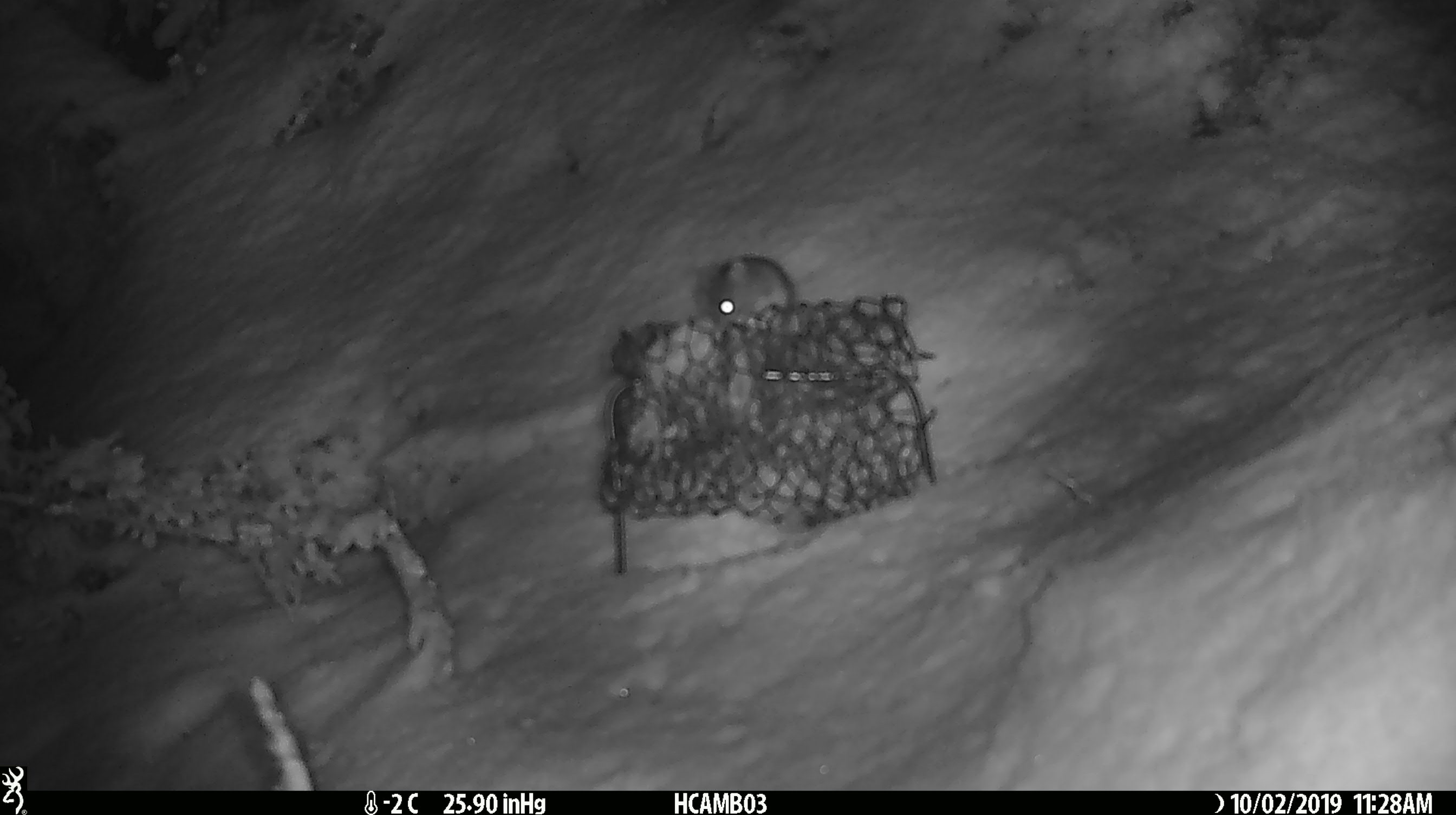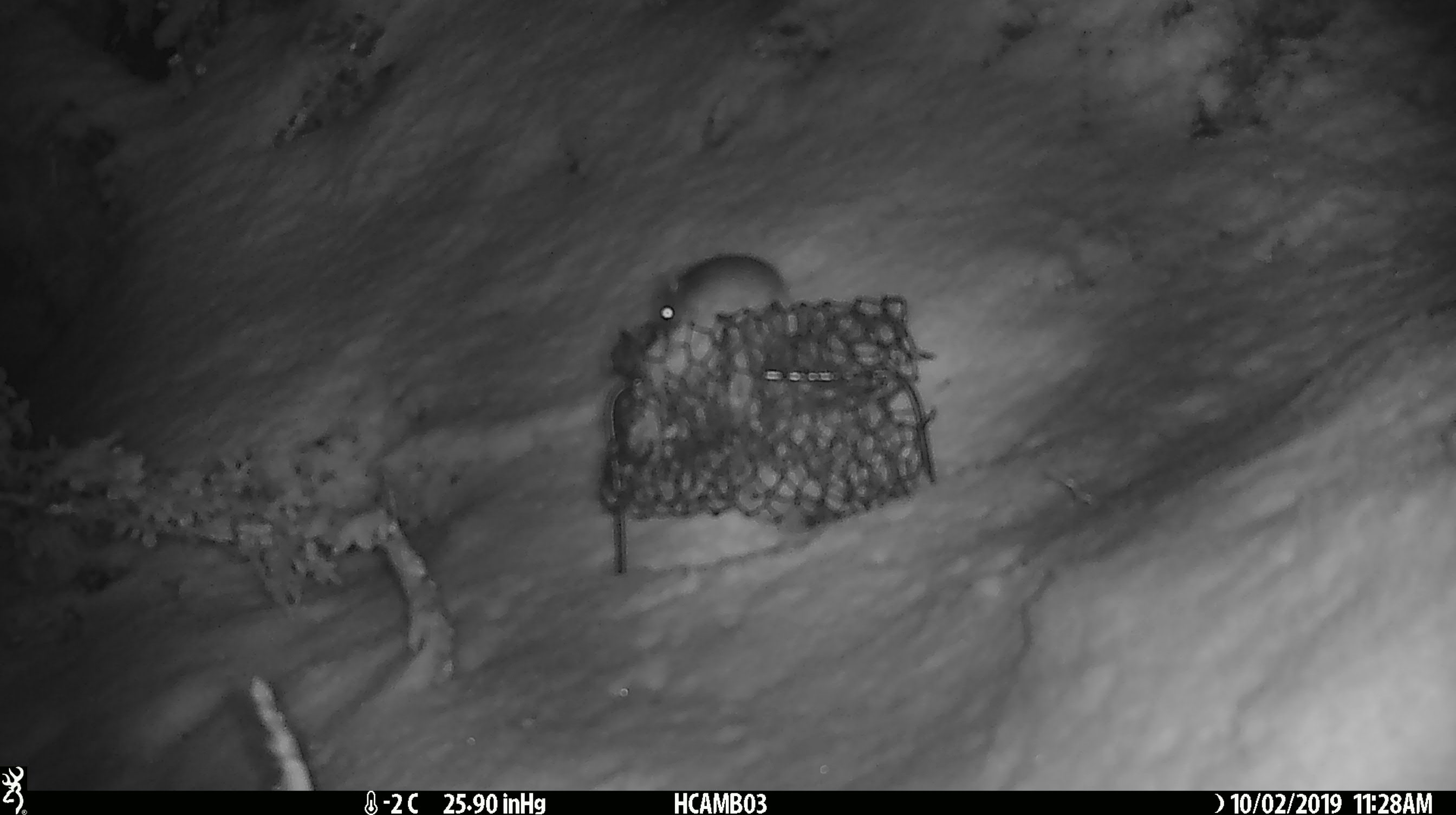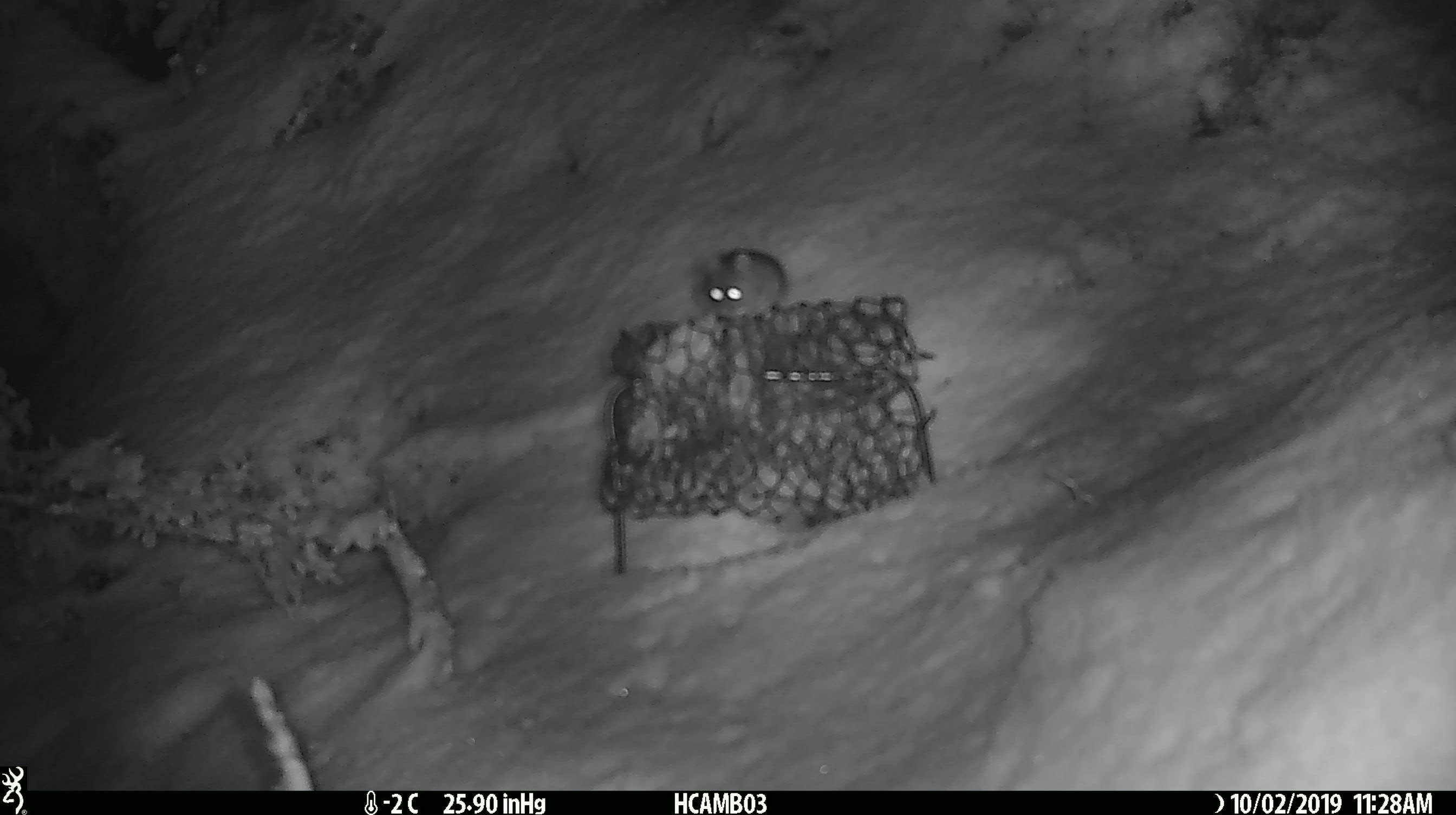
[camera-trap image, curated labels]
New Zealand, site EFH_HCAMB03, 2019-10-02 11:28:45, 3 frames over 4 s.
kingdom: Animalia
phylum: Chordata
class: Mammalia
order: Rodentia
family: Muridae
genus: Mus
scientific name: Mus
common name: mouse